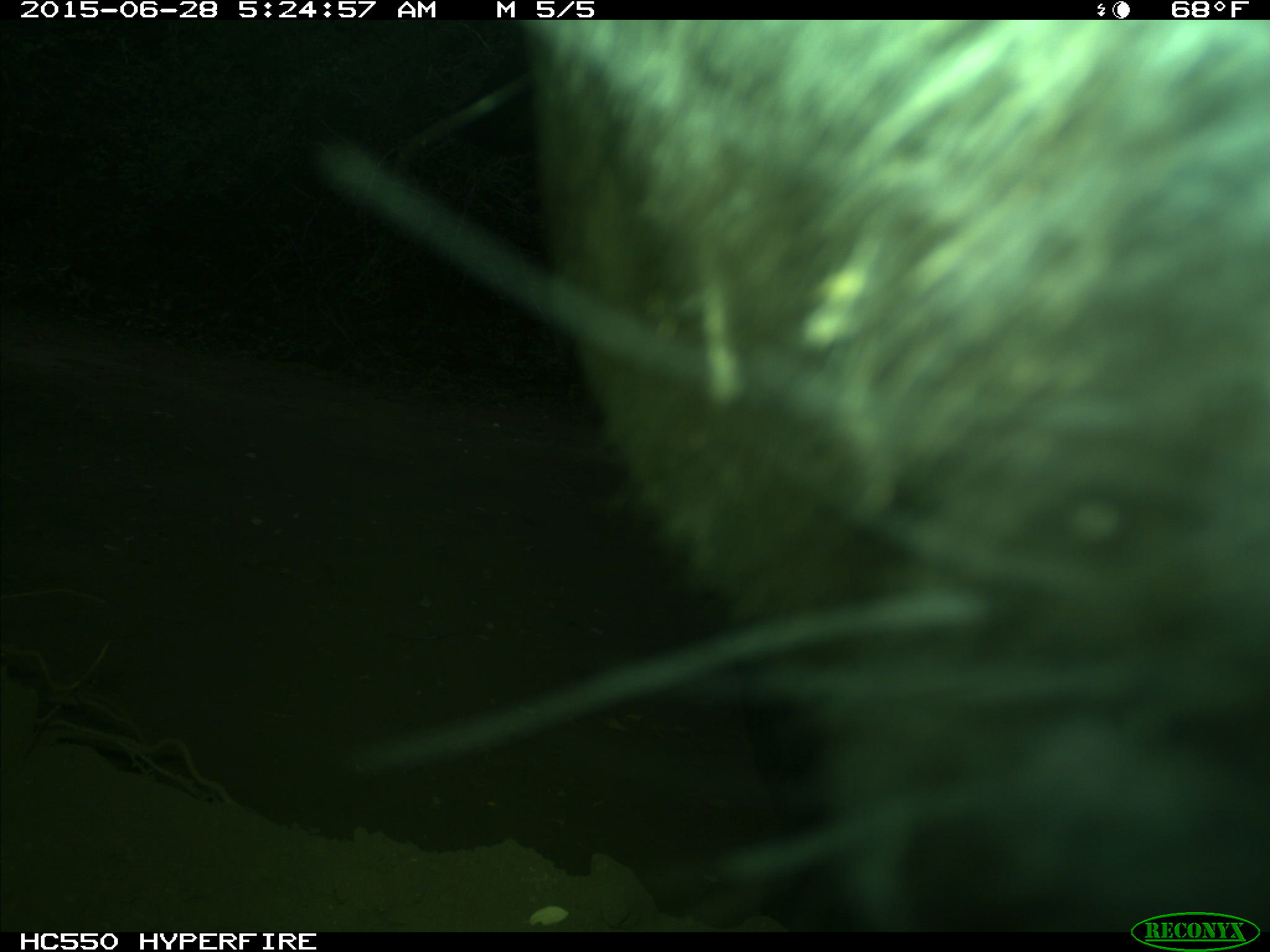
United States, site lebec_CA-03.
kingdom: Animalia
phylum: Chordata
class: Mammalia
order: Artiodactyla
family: Bovidae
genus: Bos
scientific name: Bos taurus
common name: domestic cow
Bos taurus (domestic cow).